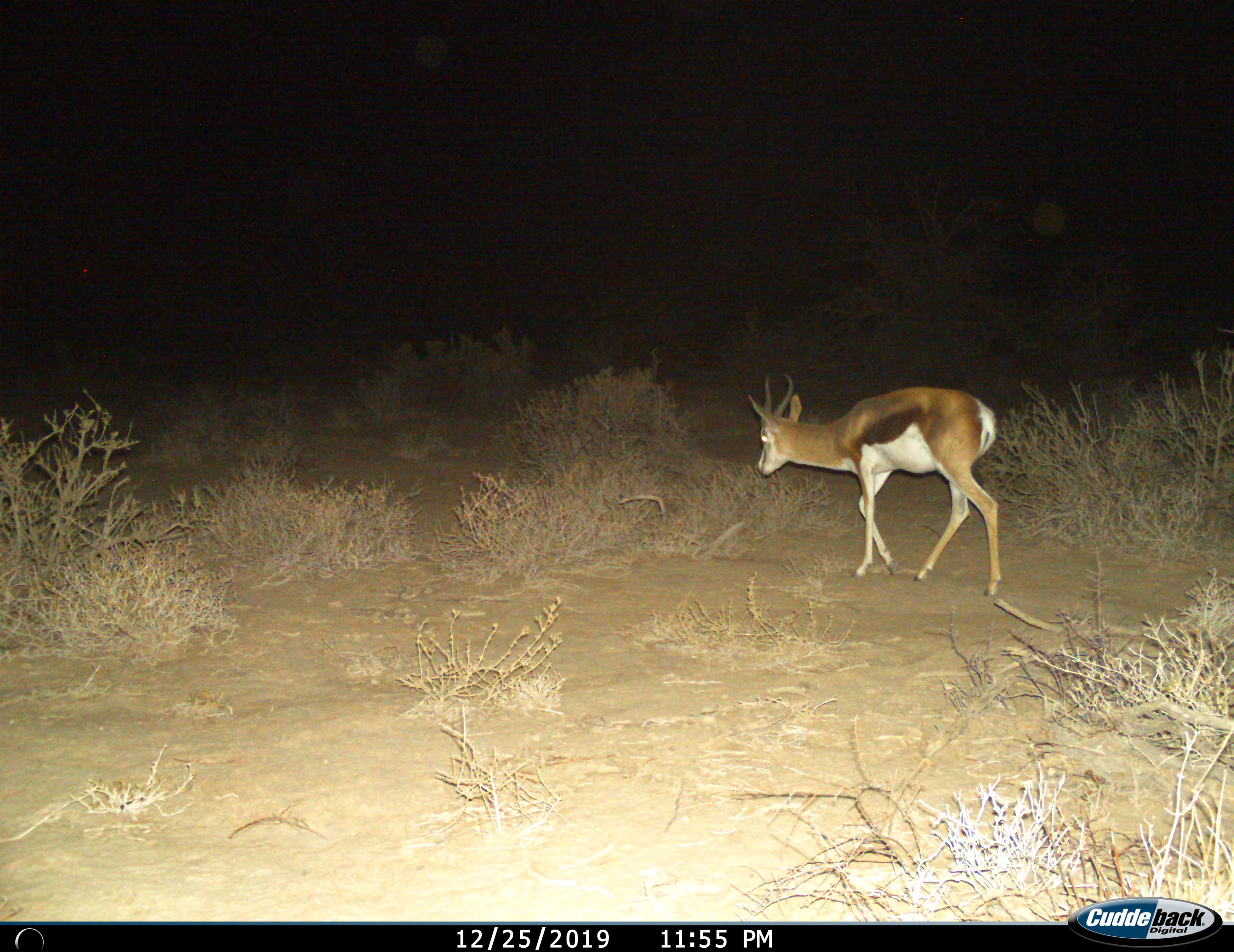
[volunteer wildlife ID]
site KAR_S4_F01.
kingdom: Animalia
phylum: Chordata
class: Mammalia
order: Artiodactyla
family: Bovidae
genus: Antidorcas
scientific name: Antidorcas marsupialis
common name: springbok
Springbok (Antidorcas marsupialis), count 1. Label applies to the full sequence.